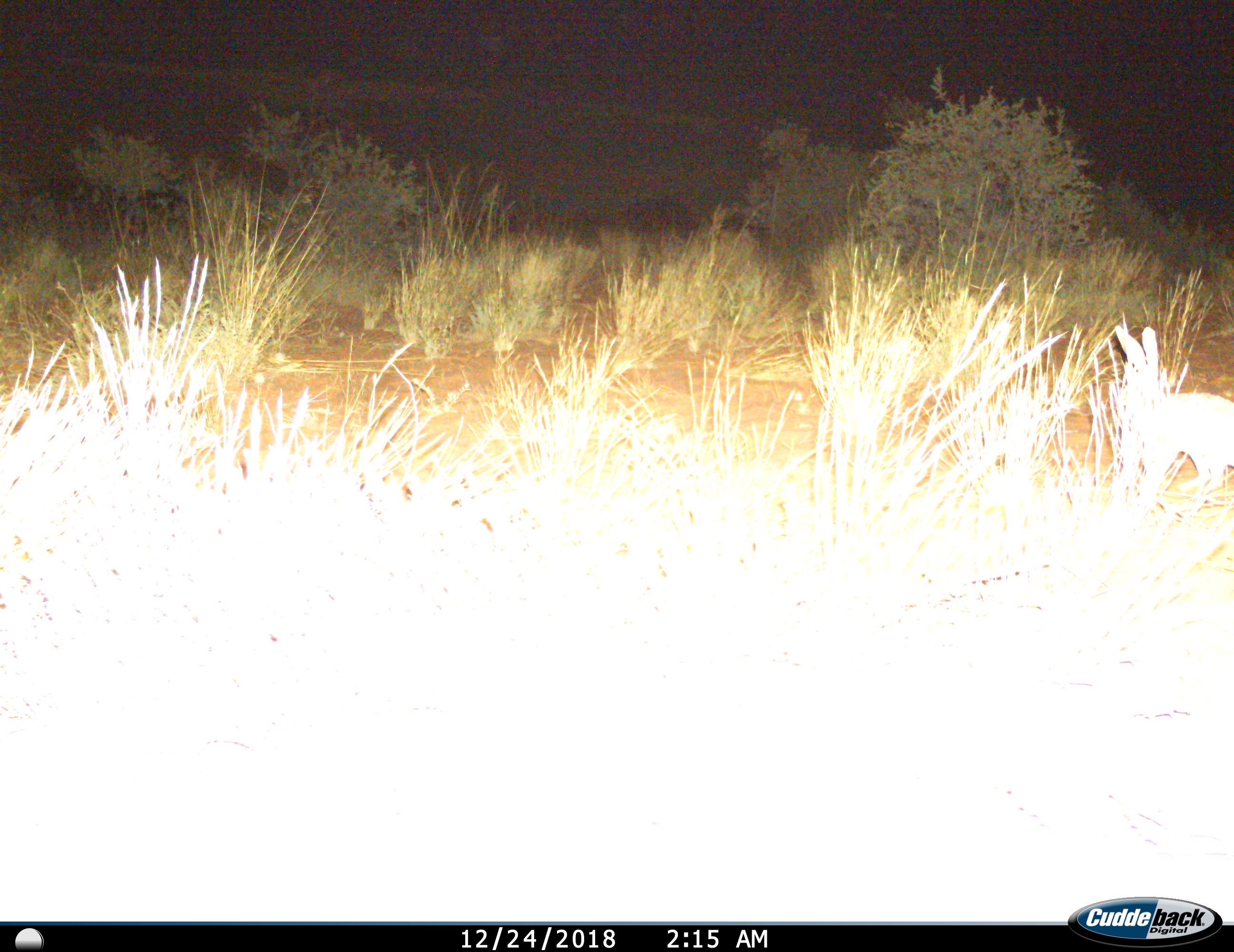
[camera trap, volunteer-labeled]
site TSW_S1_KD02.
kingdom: Animalia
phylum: Chordata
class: Mammalia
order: Lagomorpha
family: Leporidae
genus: Lepus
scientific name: Lepus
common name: hare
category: hareunknown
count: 1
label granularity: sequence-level